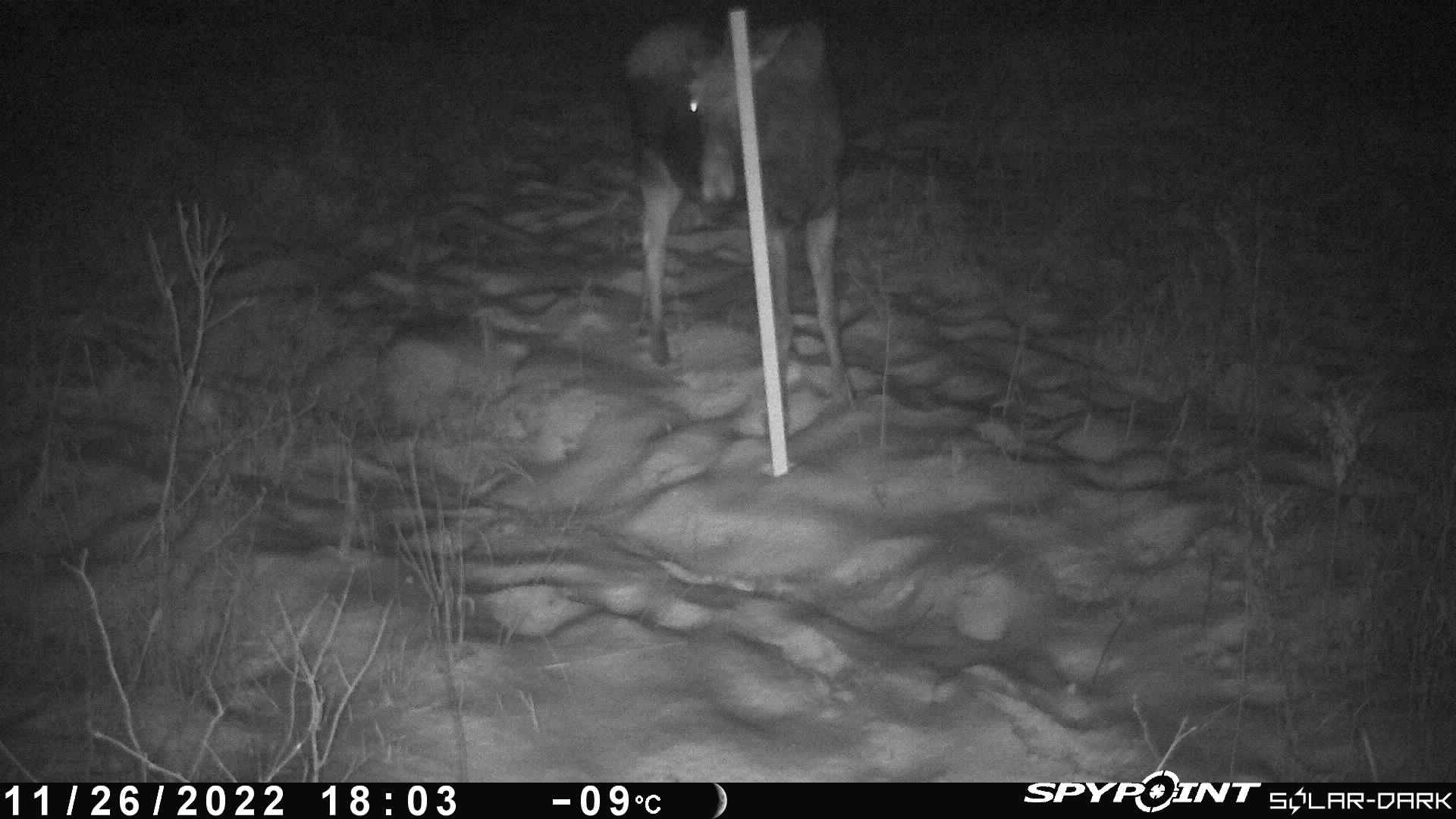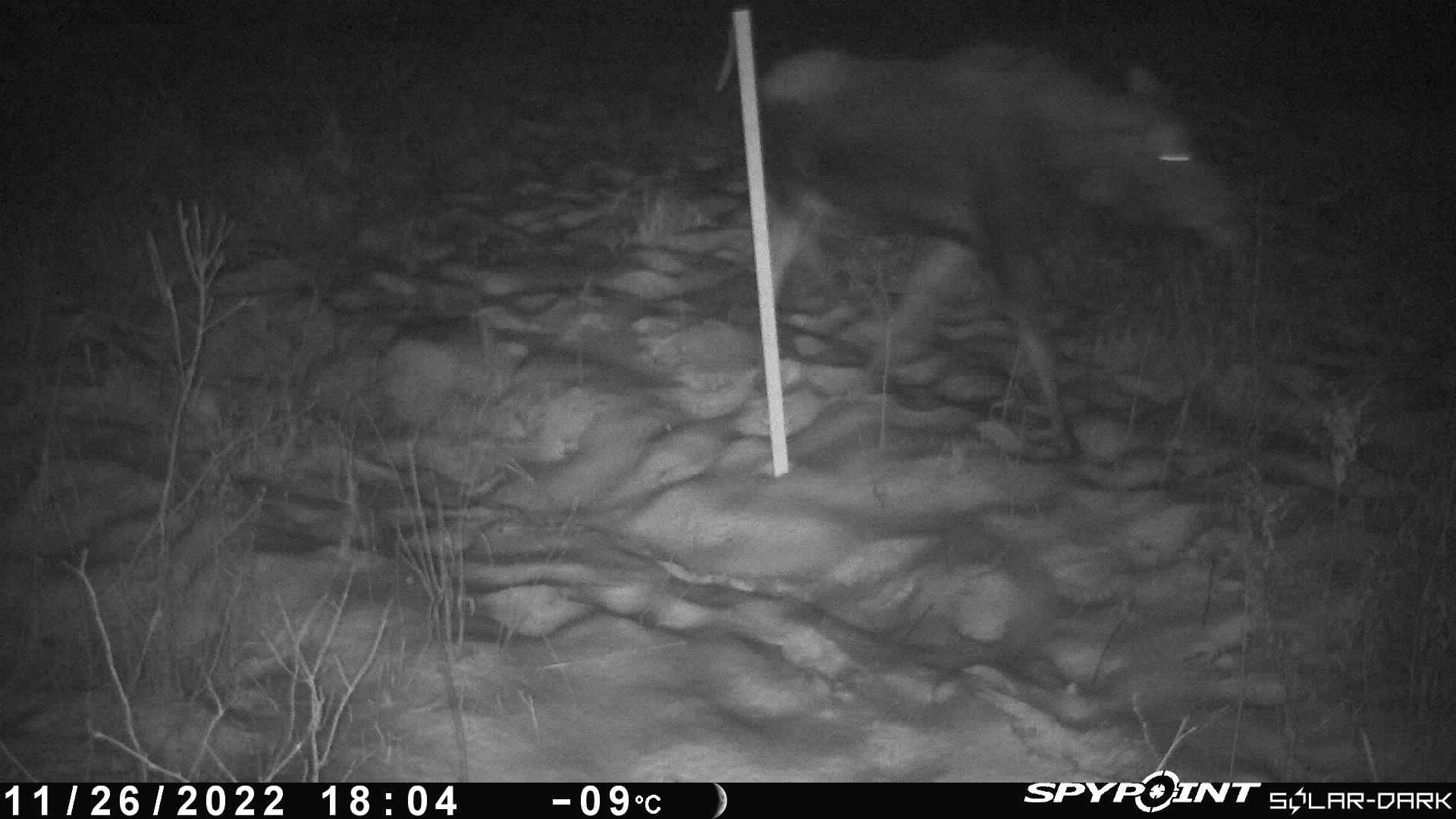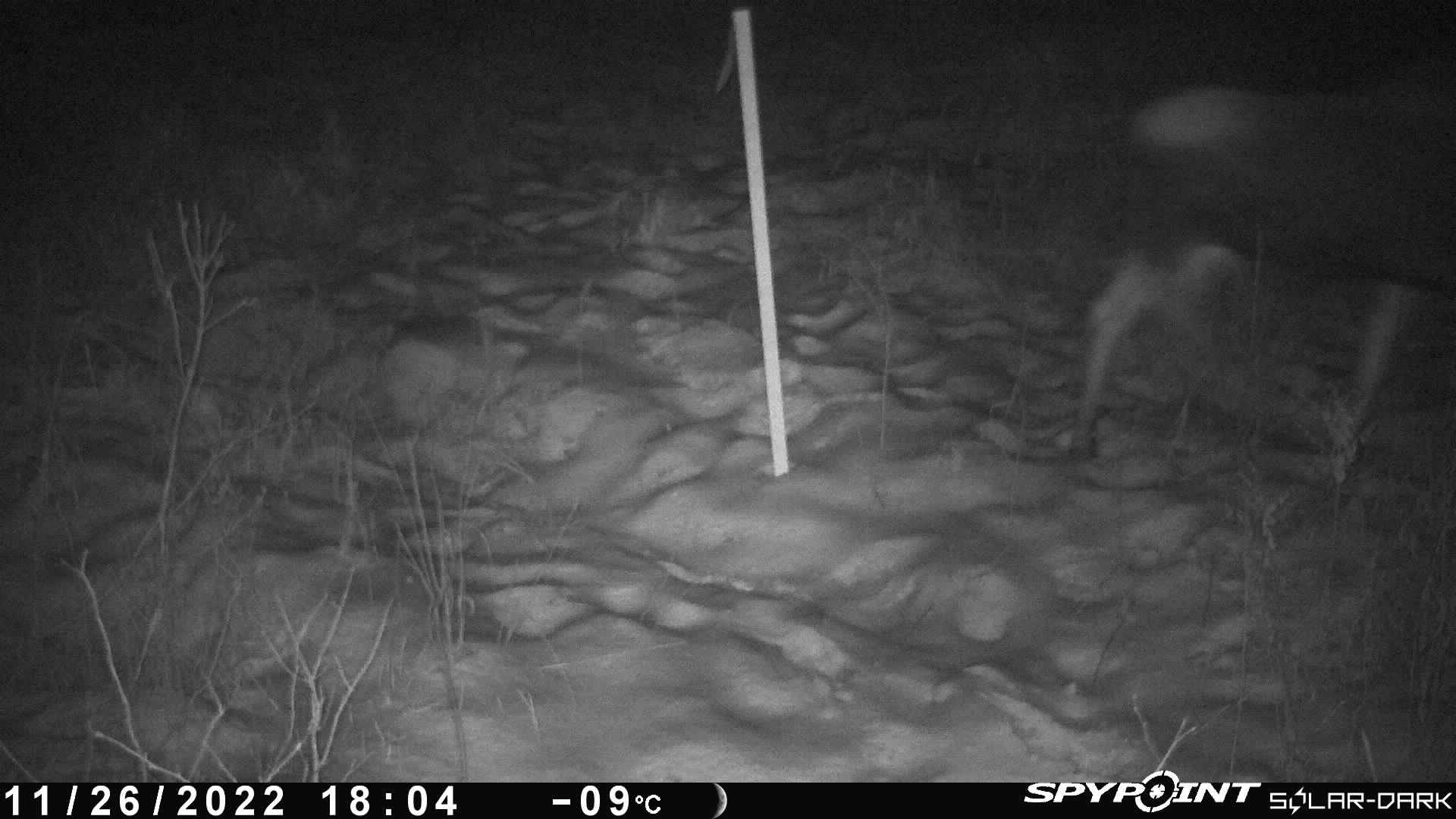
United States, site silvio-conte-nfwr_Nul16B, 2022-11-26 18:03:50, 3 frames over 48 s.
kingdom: Animalia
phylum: Chordata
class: Mammalia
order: Artiodactyla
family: Cervidae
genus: Alces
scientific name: Alces alces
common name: moose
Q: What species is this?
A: Moose (Alces alces).